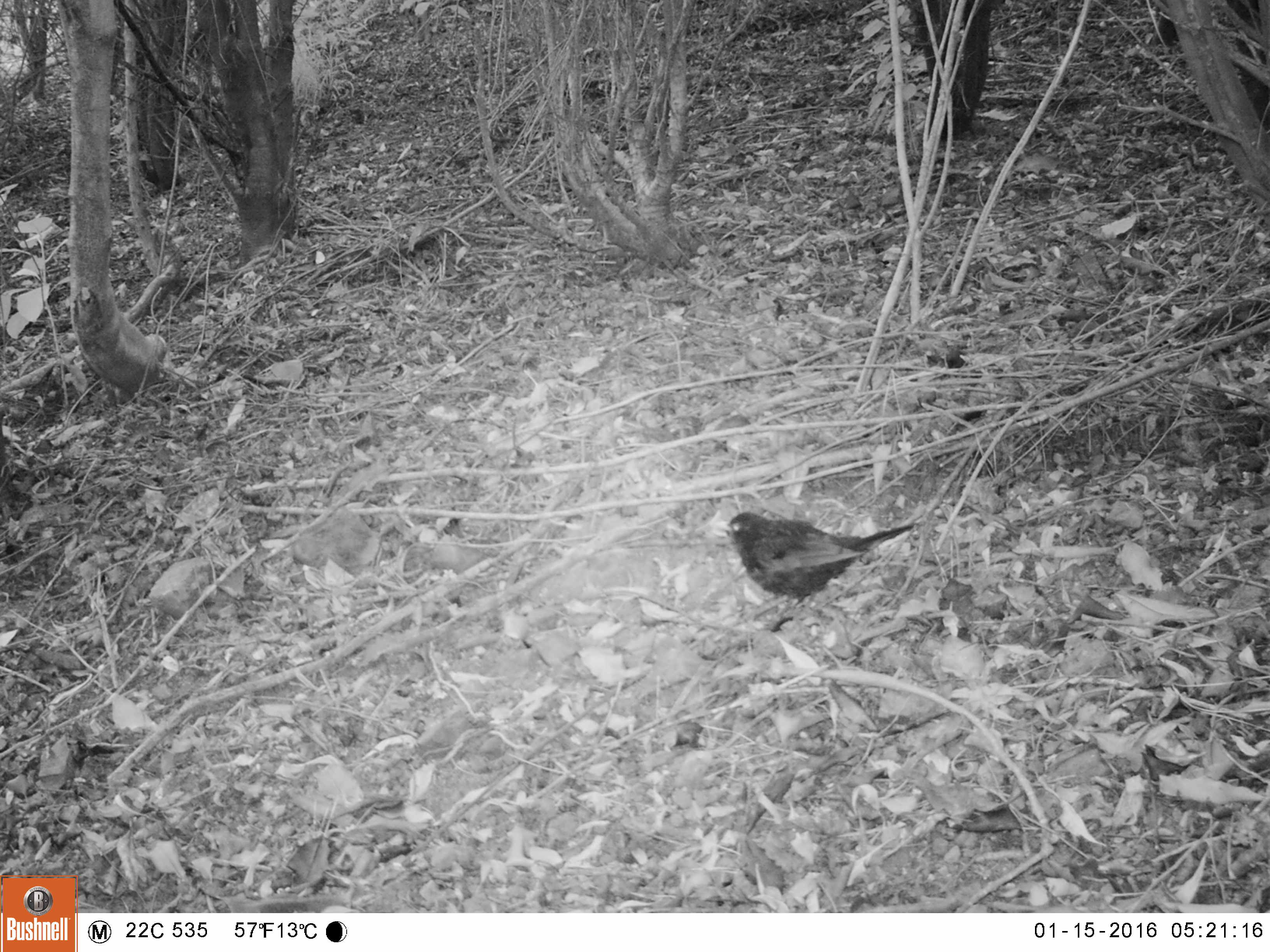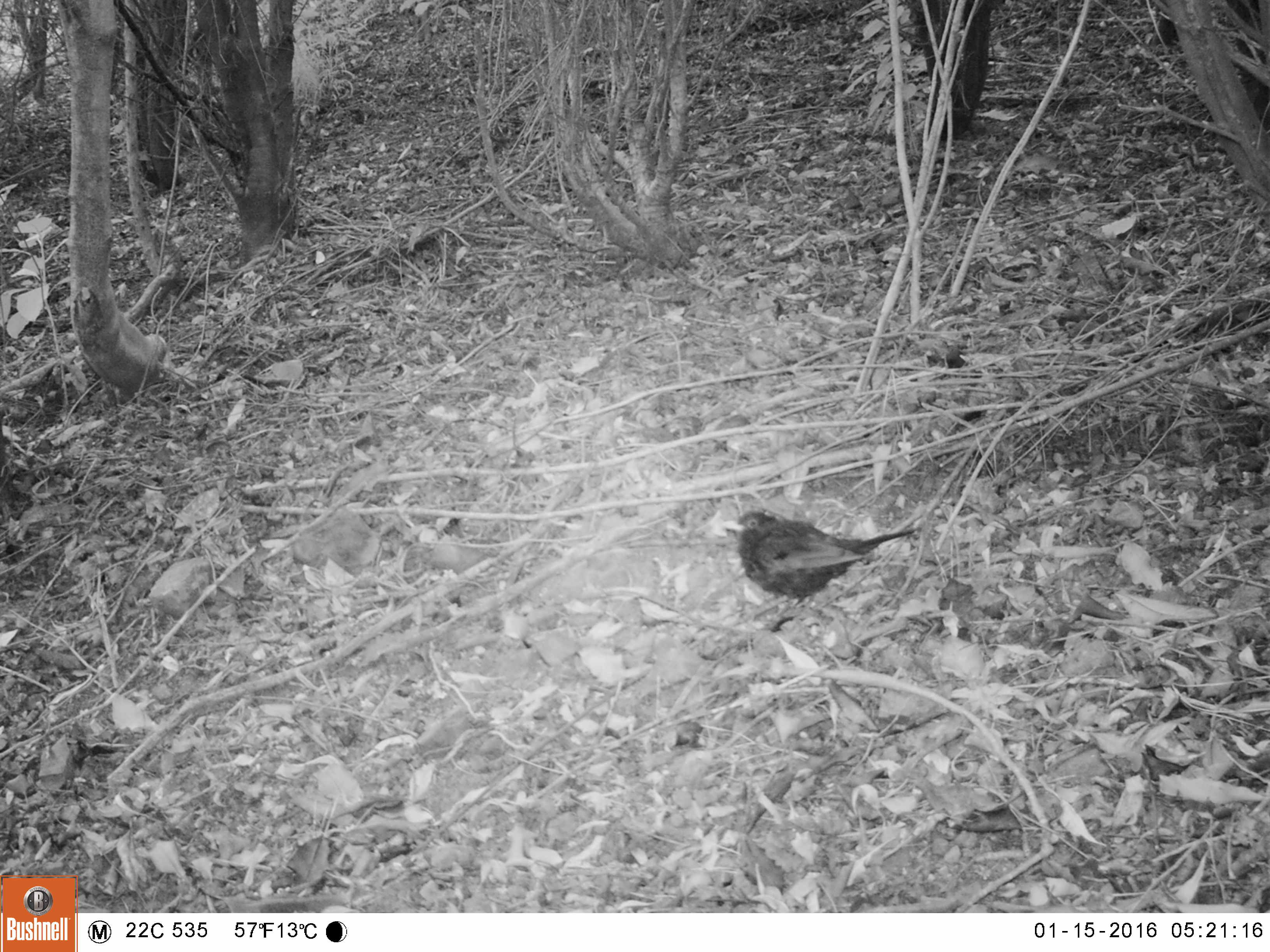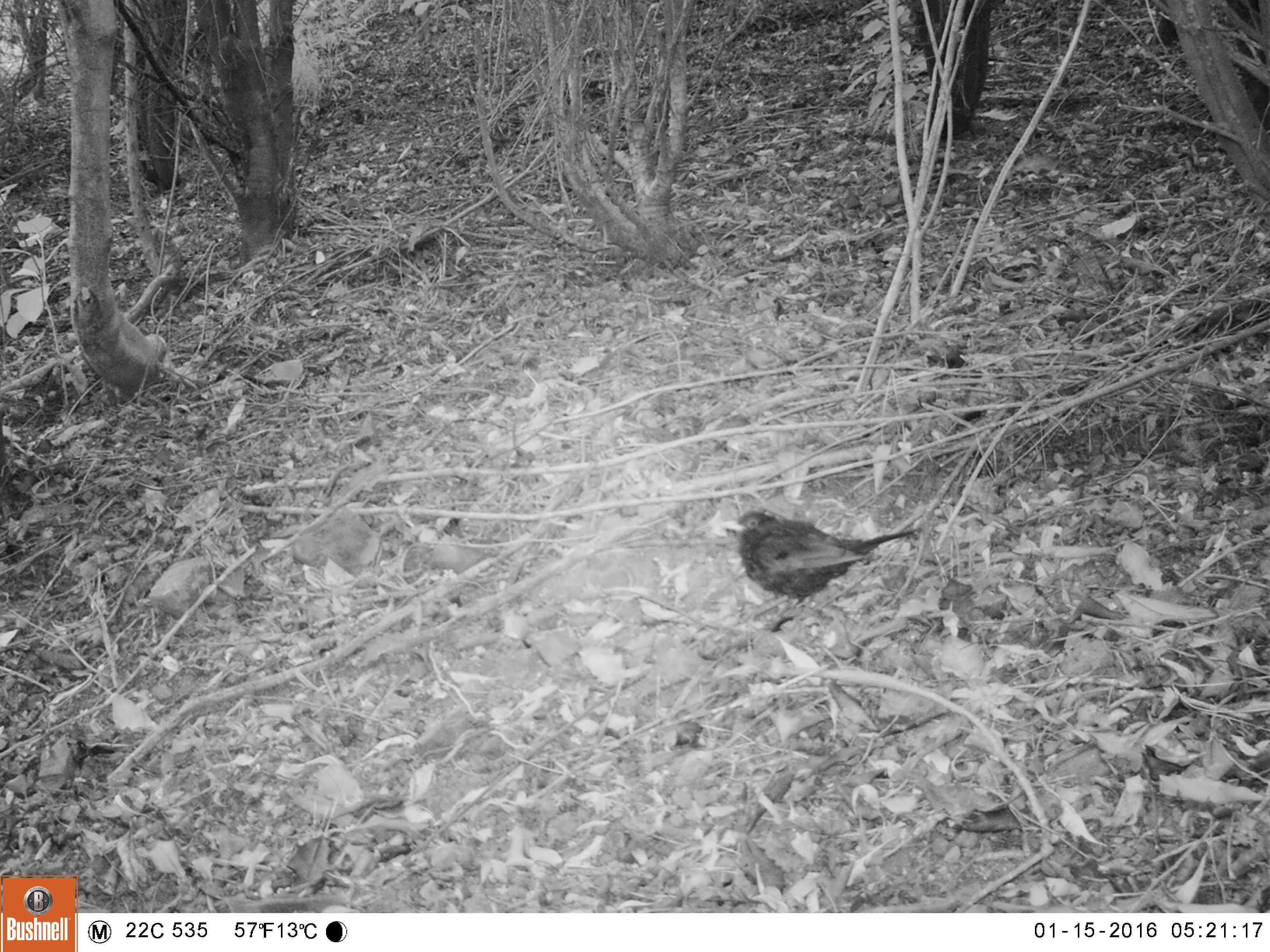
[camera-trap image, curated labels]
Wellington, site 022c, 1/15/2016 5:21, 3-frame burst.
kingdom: Animalia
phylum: Chordata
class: Aves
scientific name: Aves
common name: bird